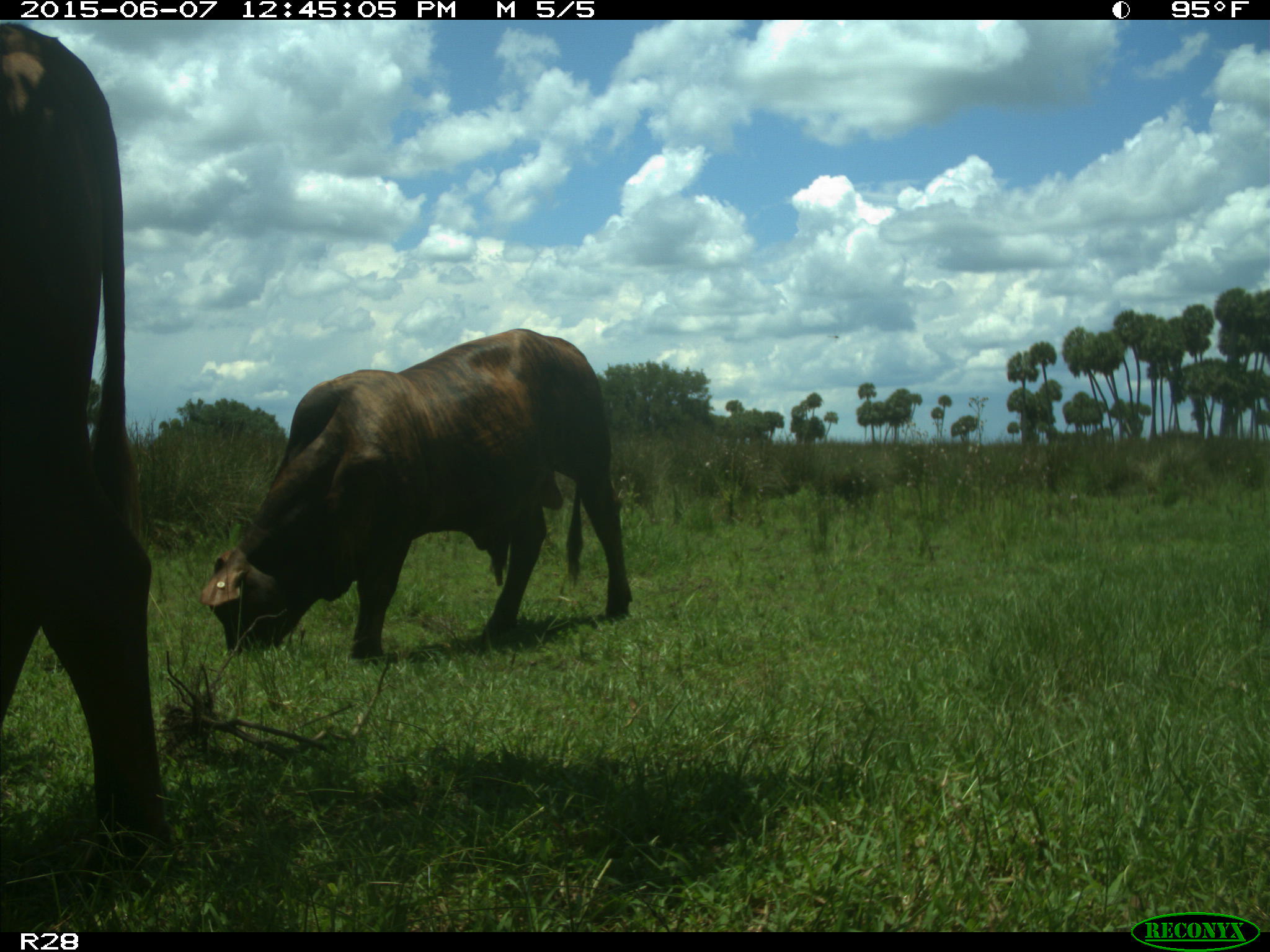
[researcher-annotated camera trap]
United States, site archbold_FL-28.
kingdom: Animalia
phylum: Chordata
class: Mammalia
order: Artiodactyla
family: Bovidae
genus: Bos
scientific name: Bos taurus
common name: domestic cow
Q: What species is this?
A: Bos taurus (domestic cow).